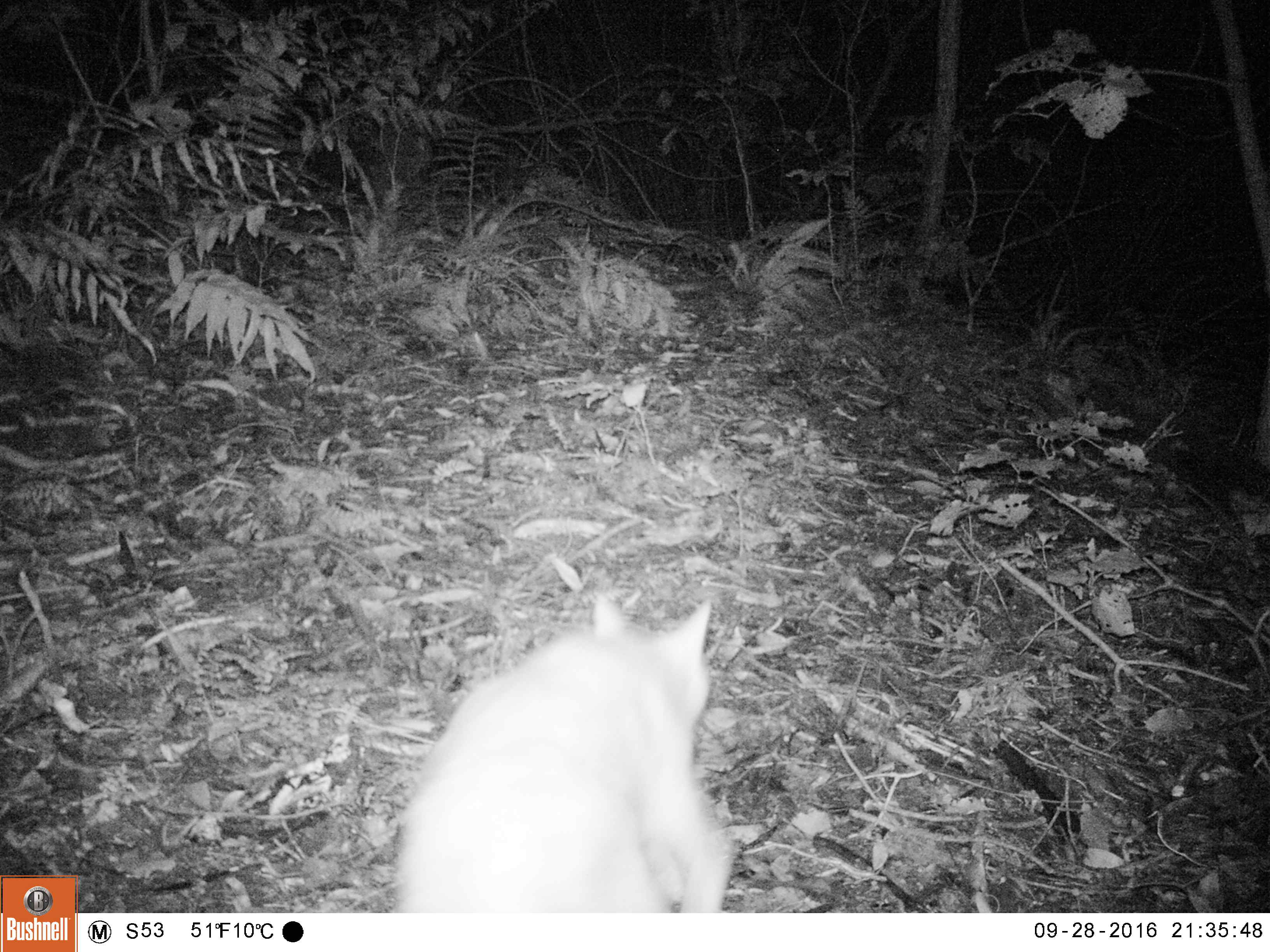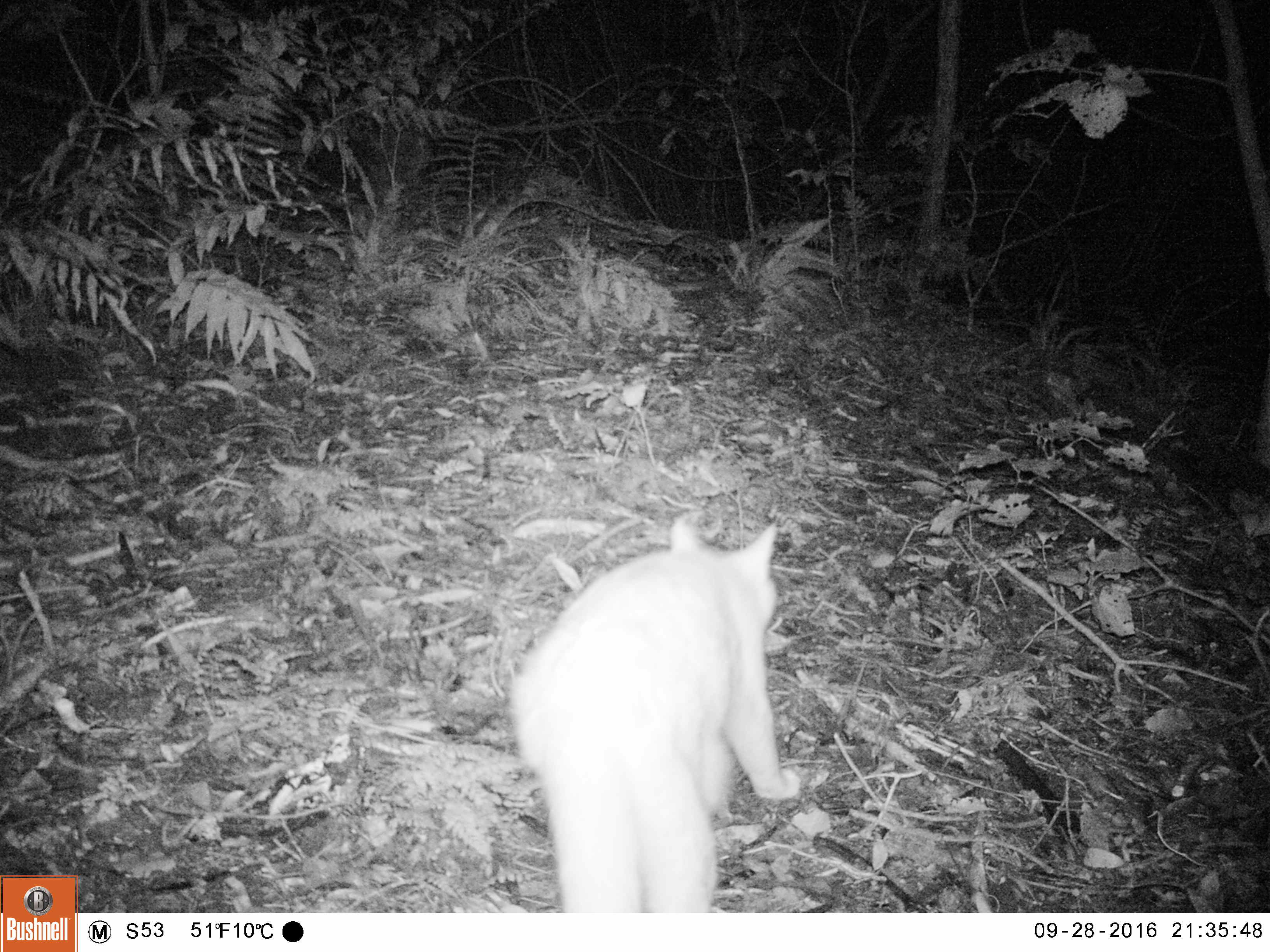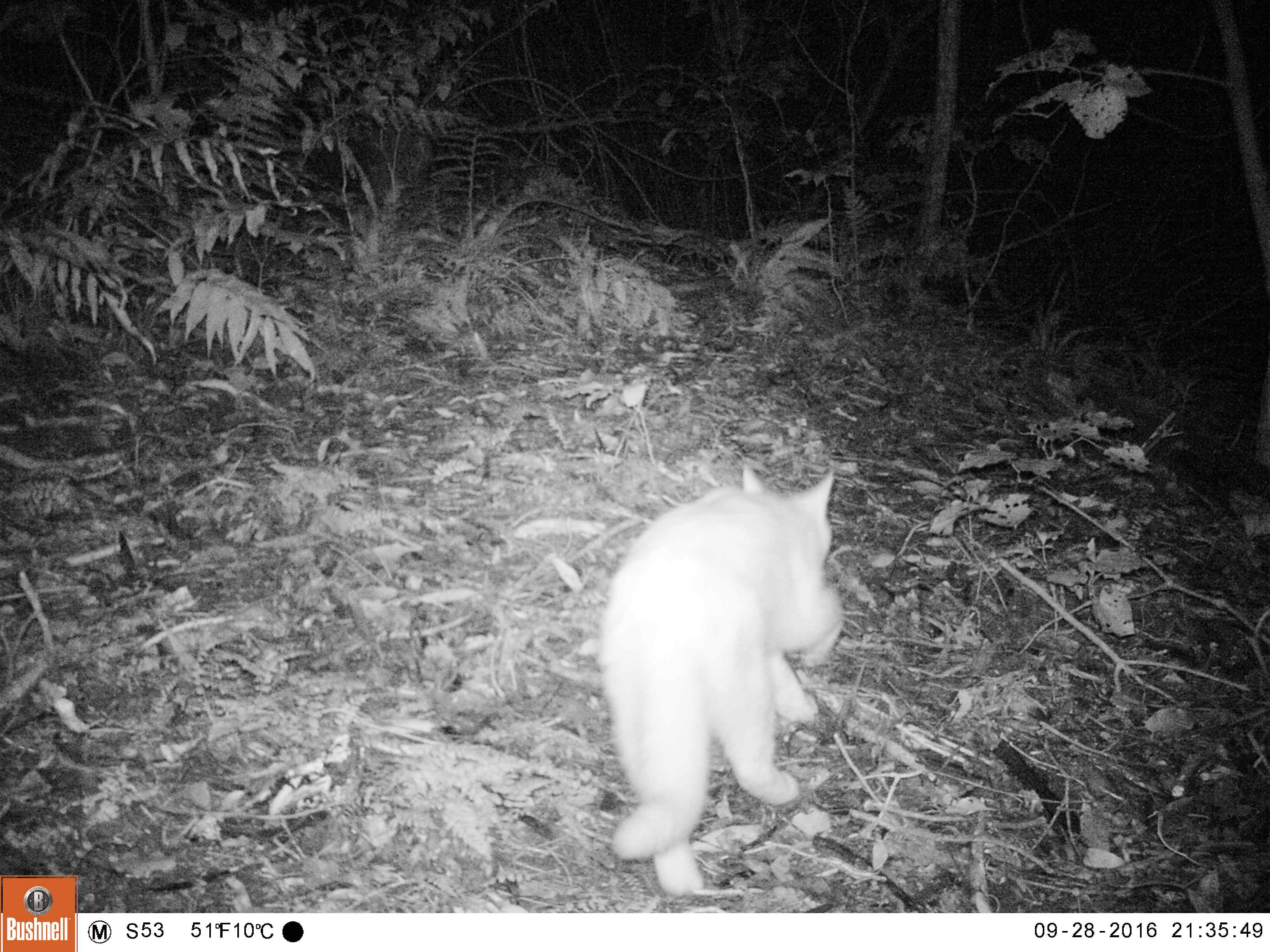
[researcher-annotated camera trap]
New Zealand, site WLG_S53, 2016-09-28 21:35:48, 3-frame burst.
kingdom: Animalia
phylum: Chordata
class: Mammalia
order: Carnivora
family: Felidae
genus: Felis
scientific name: Felis catus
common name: domestic cat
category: cat